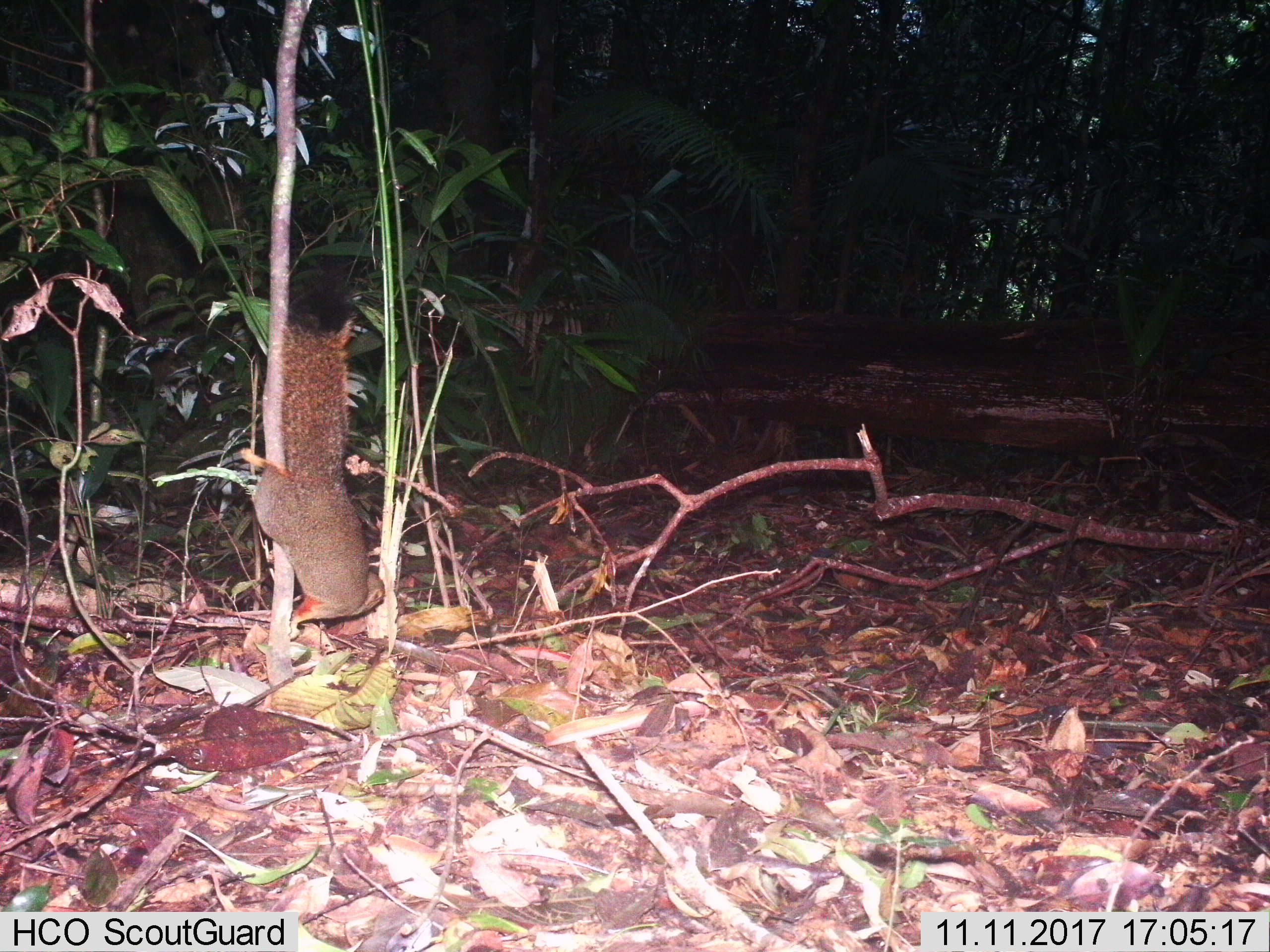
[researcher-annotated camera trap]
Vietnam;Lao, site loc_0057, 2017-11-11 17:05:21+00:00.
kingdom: Animalia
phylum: Chordata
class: Mammalia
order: Rodentia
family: Sciuridae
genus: Callosciurus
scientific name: Callosciurus erythraeus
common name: pallas's squirrel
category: pallass squirrel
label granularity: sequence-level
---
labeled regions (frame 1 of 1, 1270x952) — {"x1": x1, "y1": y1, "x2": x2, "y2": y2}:
pallass squirrel: {"x1": 239, "y1": 254, "x2": 383, "y2": 640}